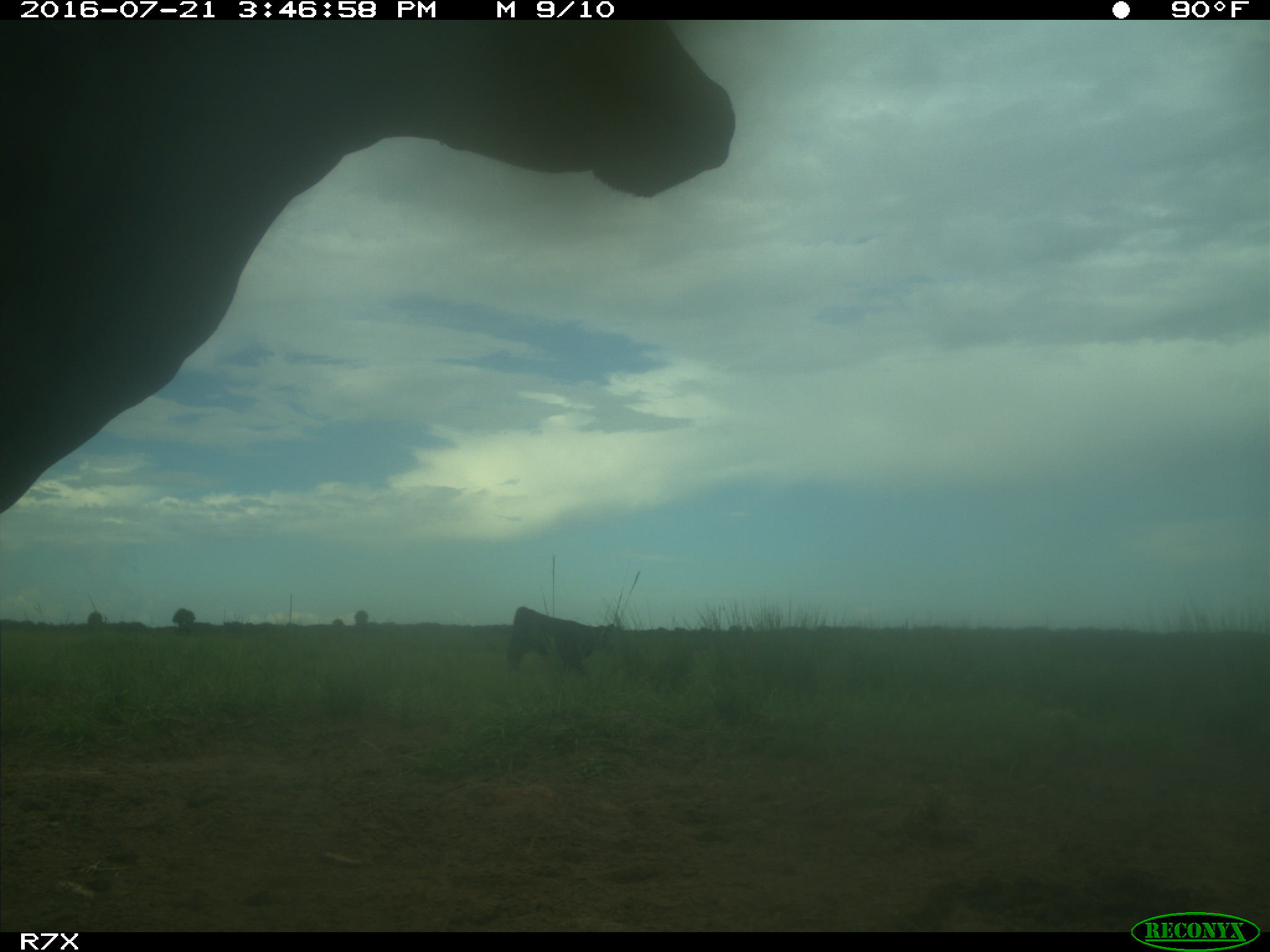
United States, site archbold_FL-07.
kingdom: Animalia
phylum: Chordata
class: Mammalia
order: Artiodactyla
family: Bovidae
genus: Bos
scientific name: Bos taurus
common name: domestic cow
Bos taurus (domestic cow).